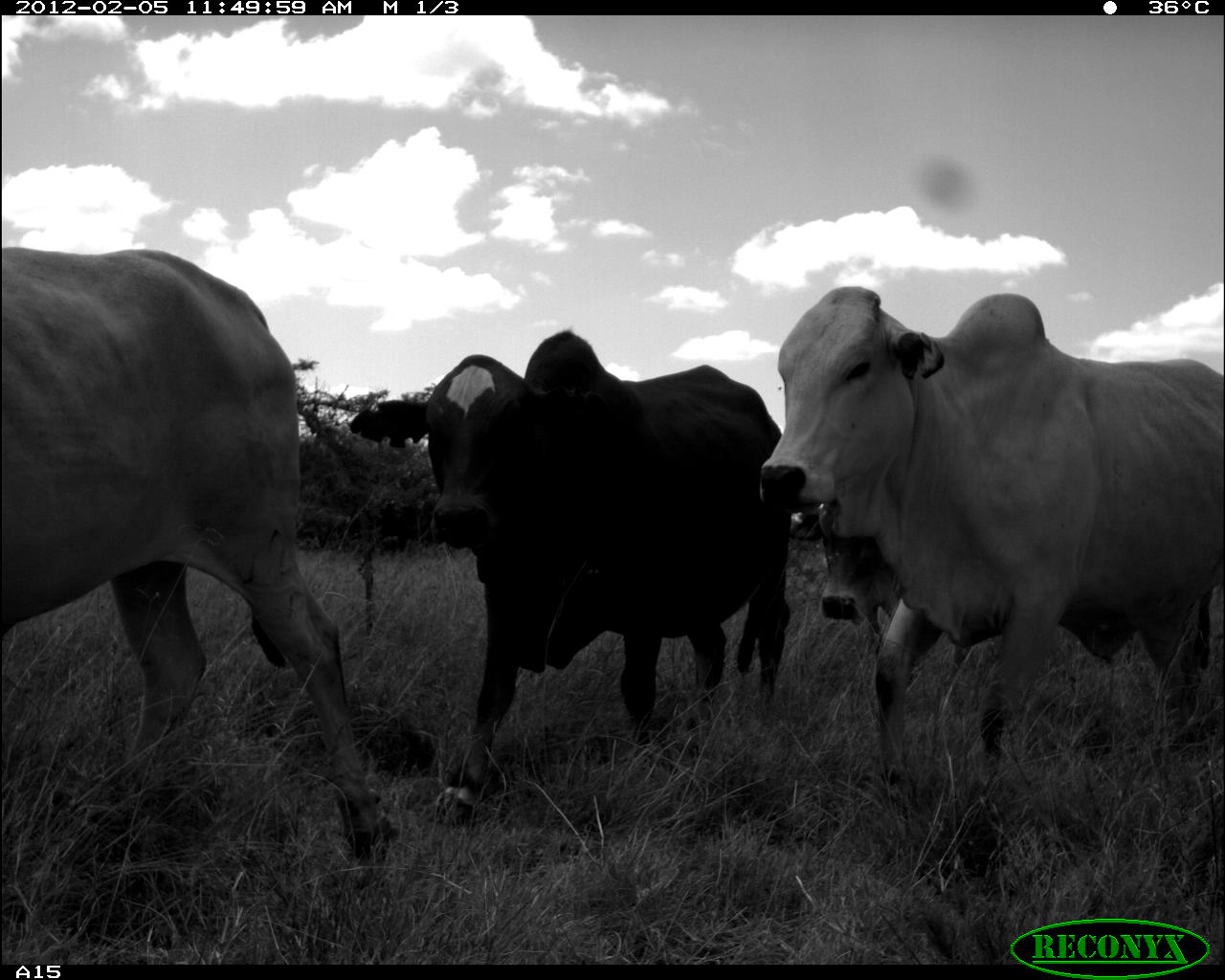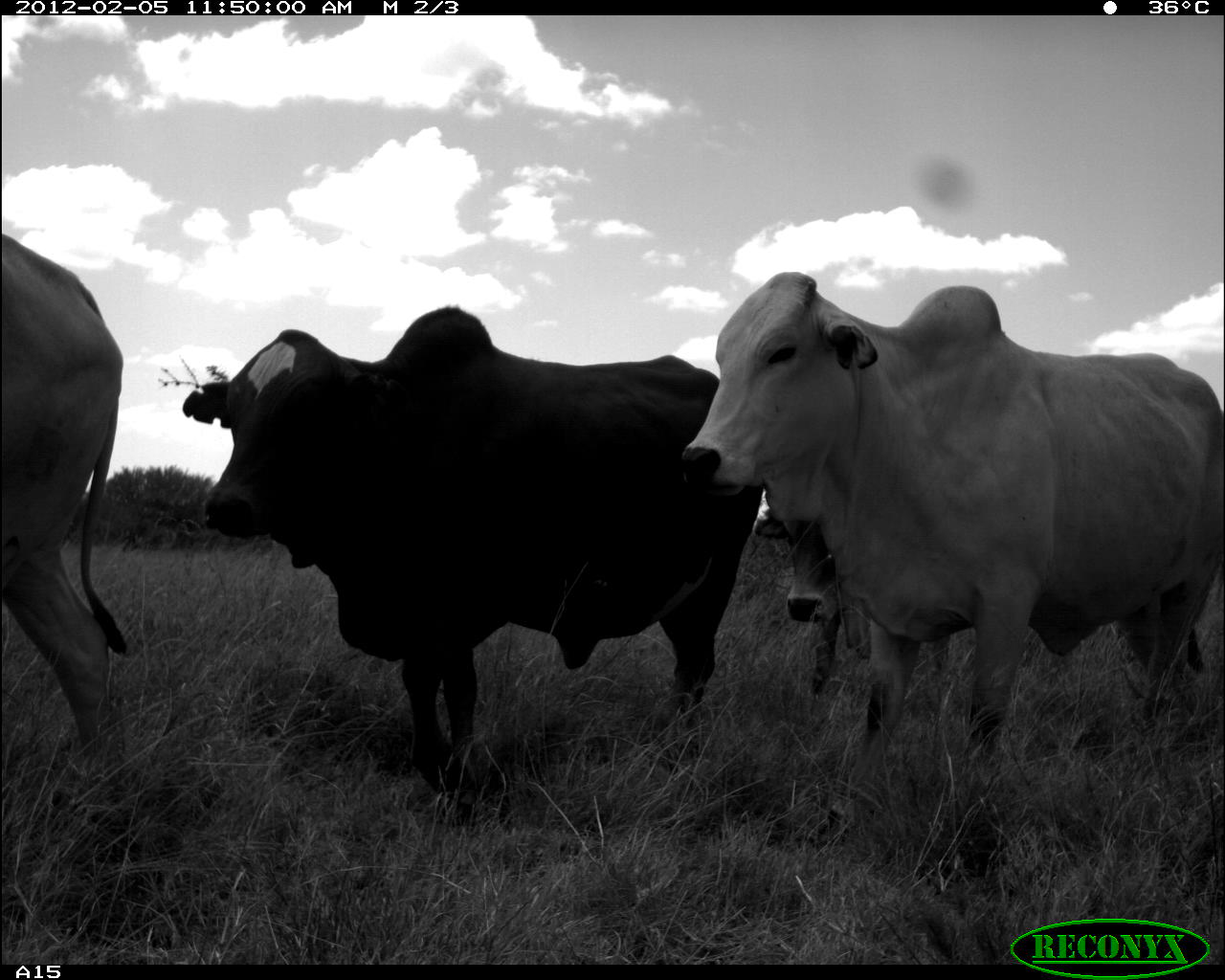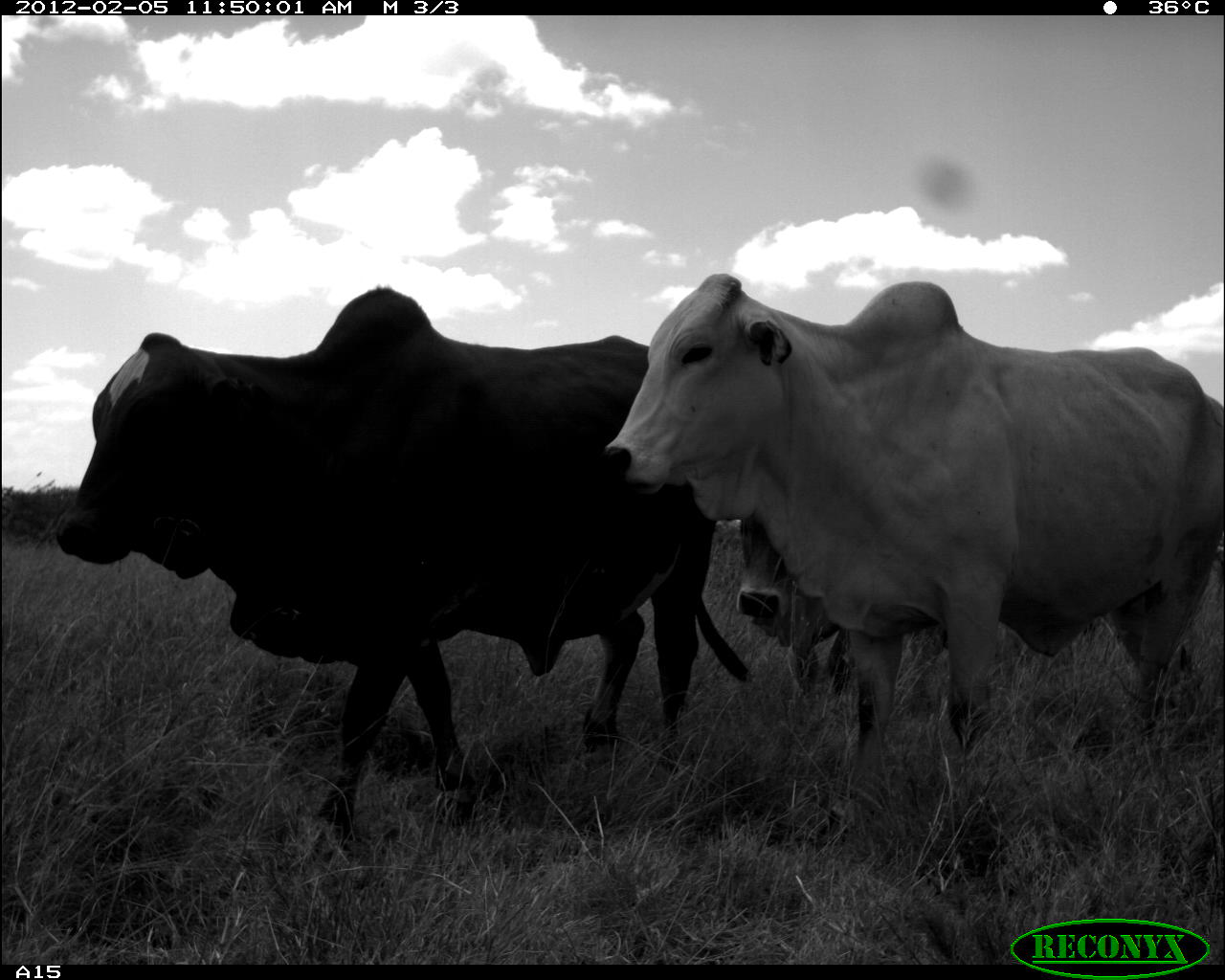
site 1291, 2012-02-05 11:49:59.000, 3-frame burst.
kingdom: Animalia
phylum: Chordata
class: Mammalia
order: Artiodactyla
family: Bovidae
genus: Bos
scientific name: Bos taurus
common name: domestic cattle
Bos taurus (domestic cattle), count 4.